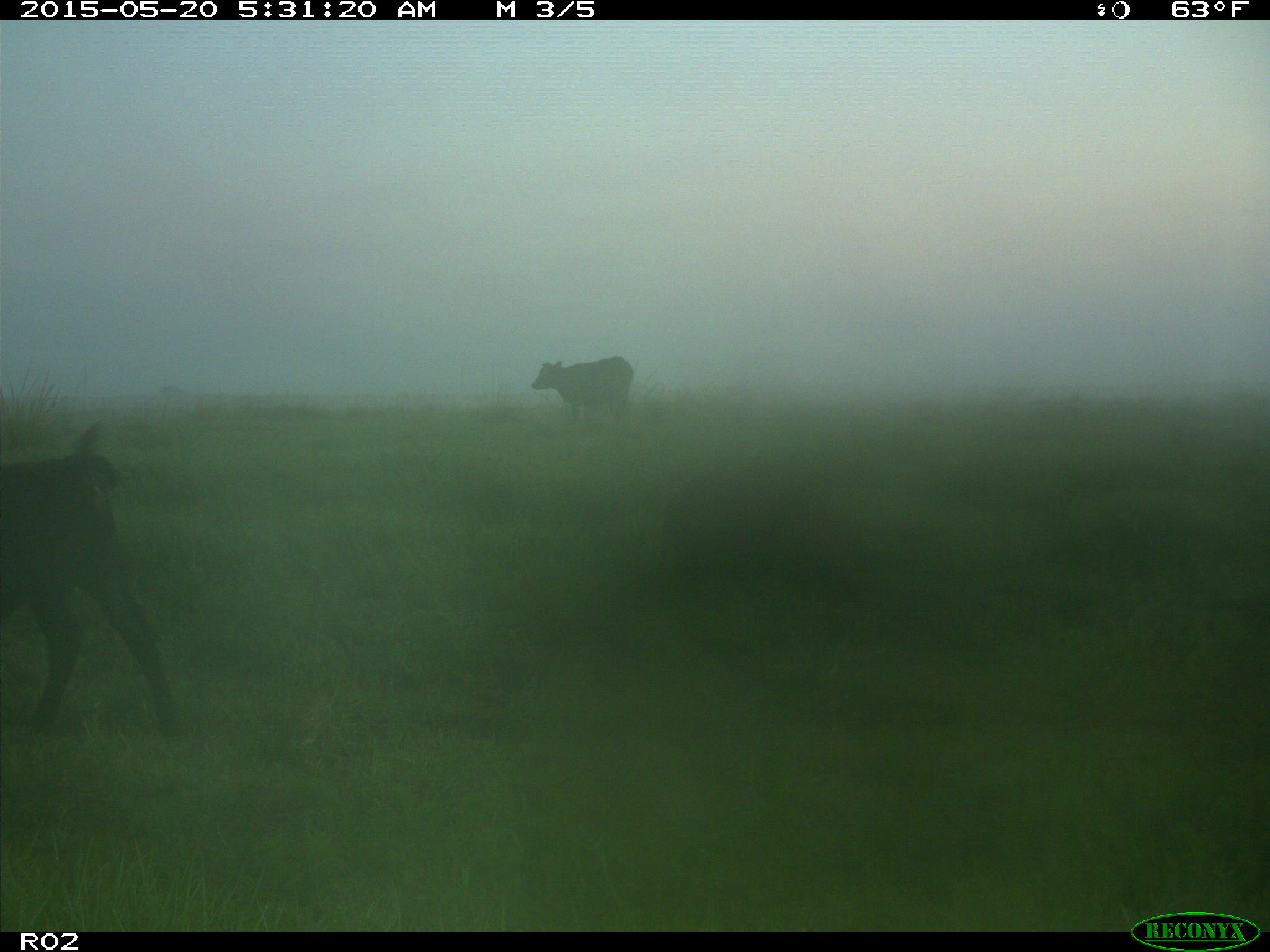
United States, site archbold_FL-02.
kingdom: Animalia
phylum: Chordata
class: Mammalia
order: Artiodactyla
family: Bovidae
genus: Bos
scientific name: Bos taurus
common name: domestic cow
Bos taurus (domestic cow).